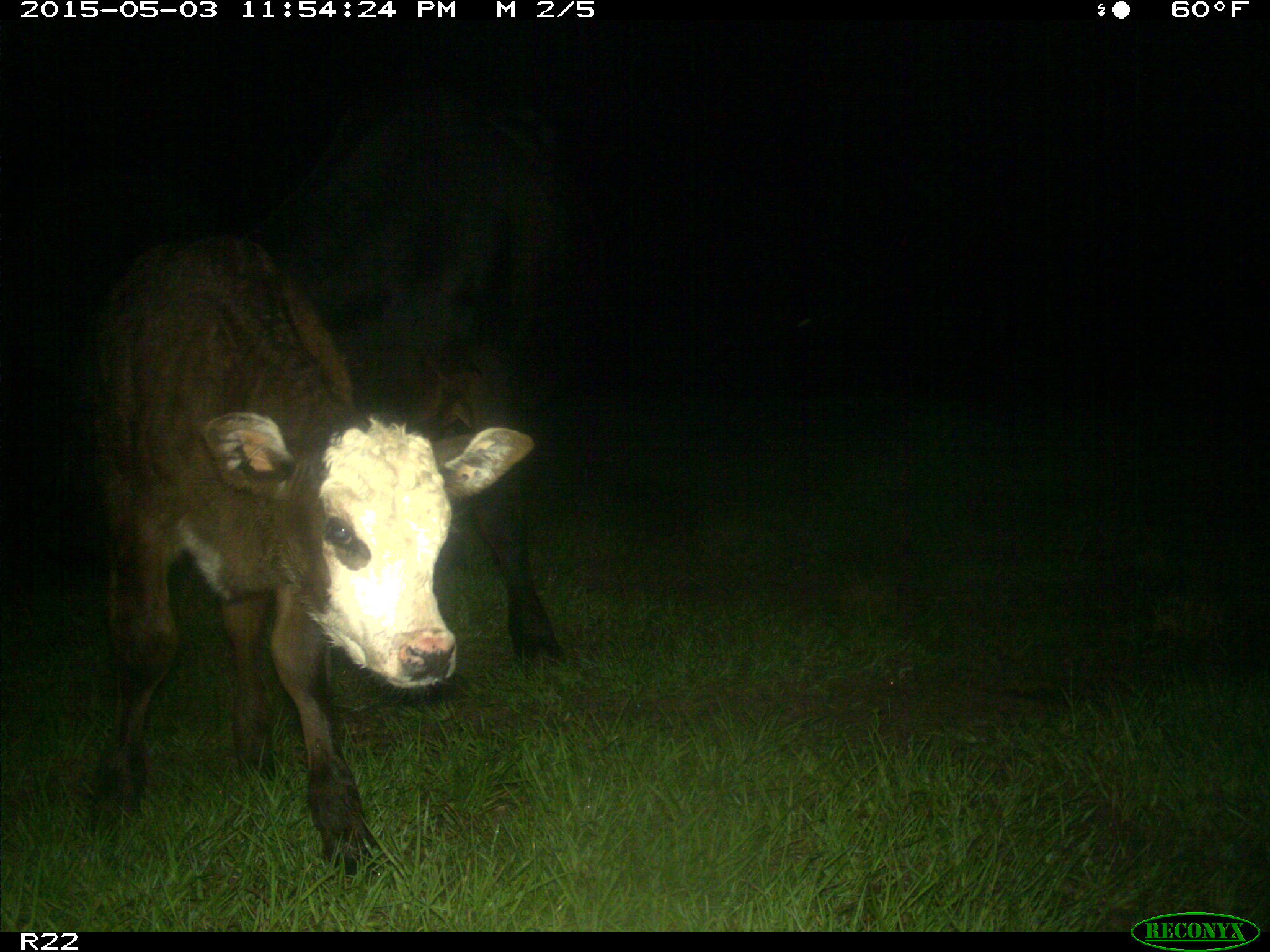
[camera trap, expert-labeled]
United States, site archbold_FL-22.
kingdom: Animalia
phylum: Chordata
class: Mammalia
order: Artiodactyla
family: Bovidae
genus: Bos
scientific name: Bos taurus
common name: domestic cow